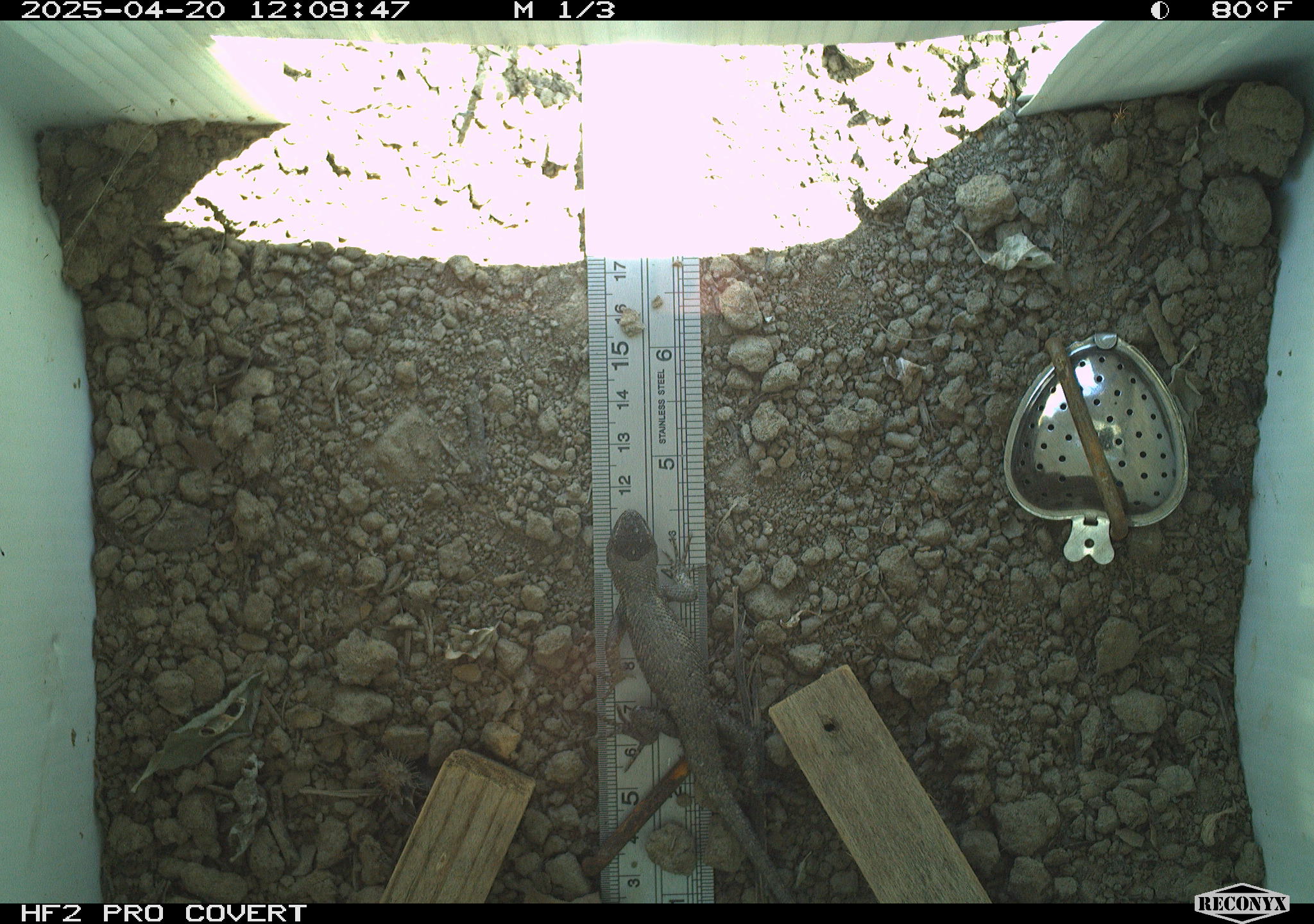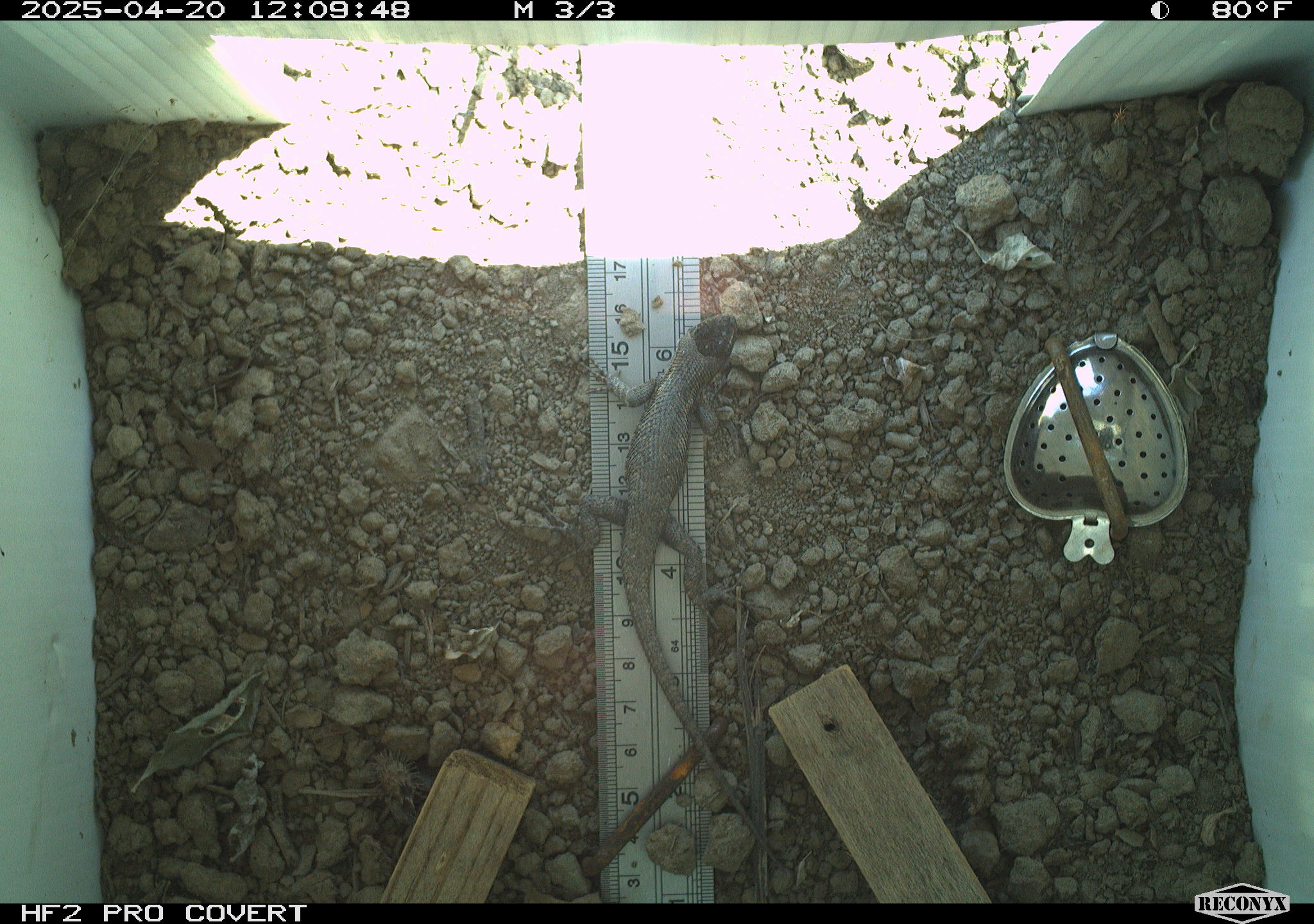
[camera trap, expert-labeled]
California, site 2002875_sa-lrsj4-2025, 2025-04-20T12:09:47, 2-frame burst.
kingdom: Animalia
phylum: Chordata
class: Reptilia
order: Squamata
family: Phrynosomatidae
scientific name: Phrynosomatidae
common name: north american spiny lizards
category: sceloporus/uta species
Sceloporus/uta species (north american spiny lizards) (Phrynosomatidae).